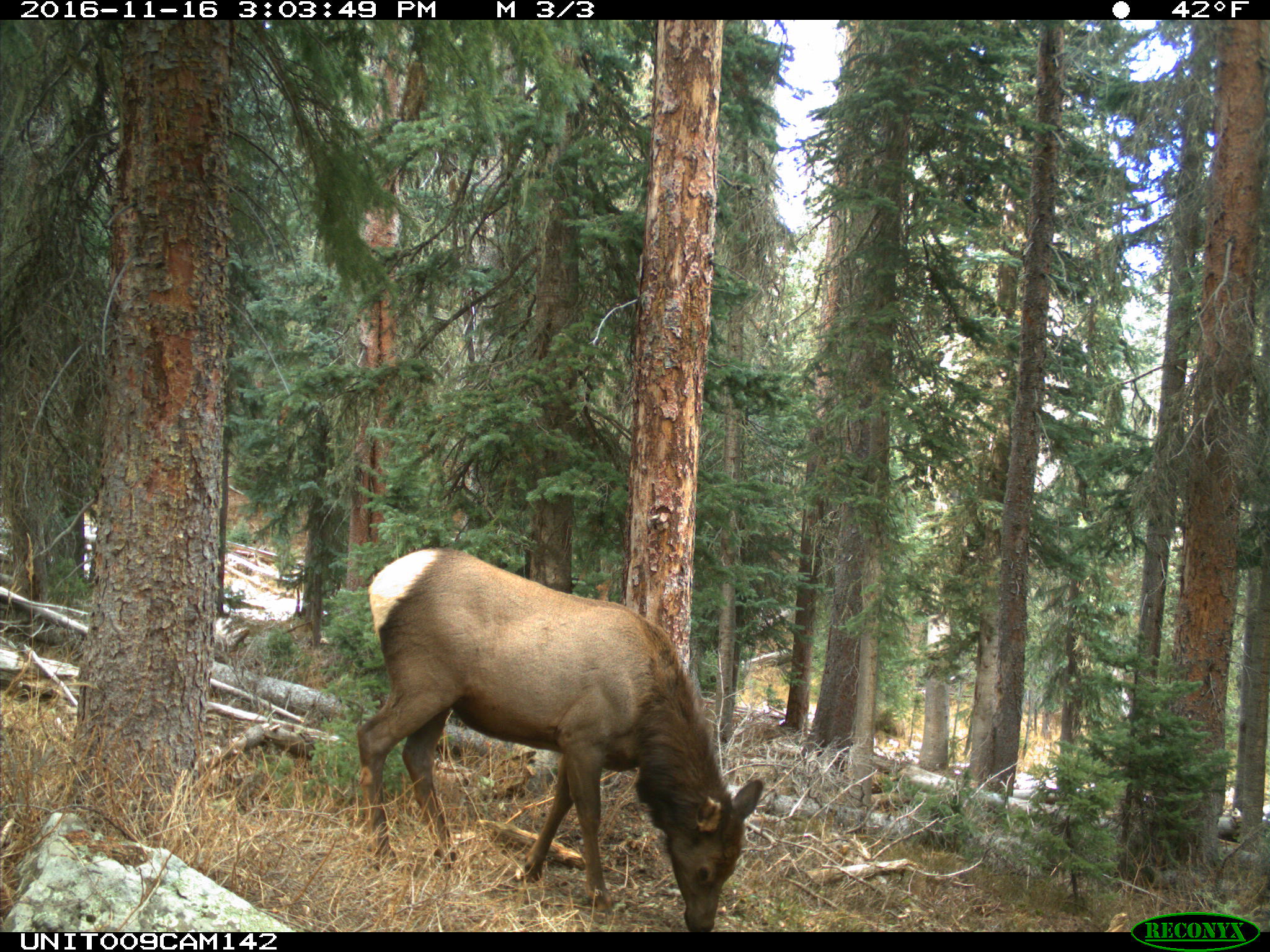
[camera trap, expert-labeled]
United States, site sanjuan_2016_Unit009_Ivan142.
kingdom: Animalia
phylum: Chordata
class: Mammalia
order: Artiodactyla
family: Cervidae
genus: Cervus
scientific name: Cervus elaphus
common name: red deer